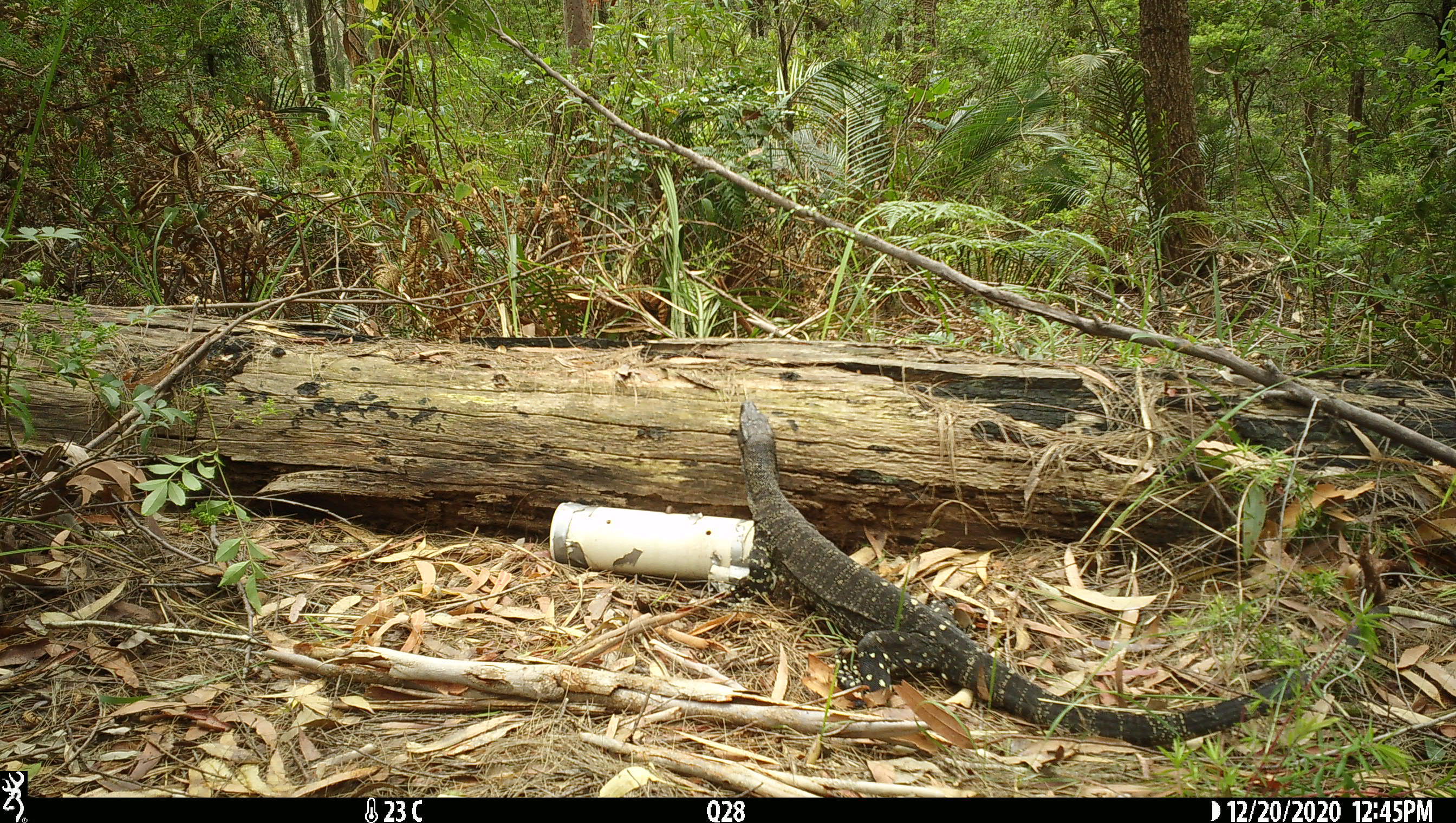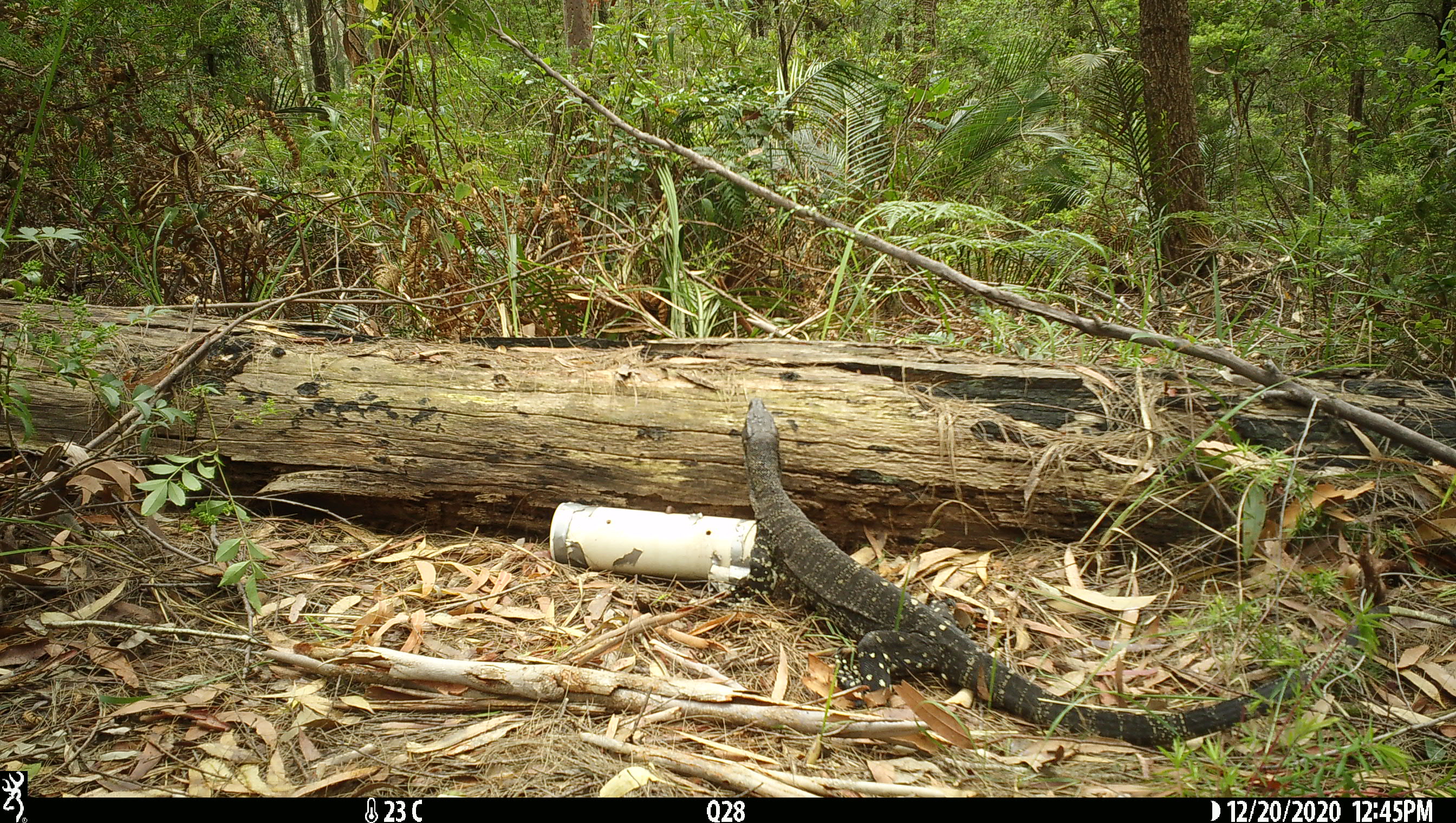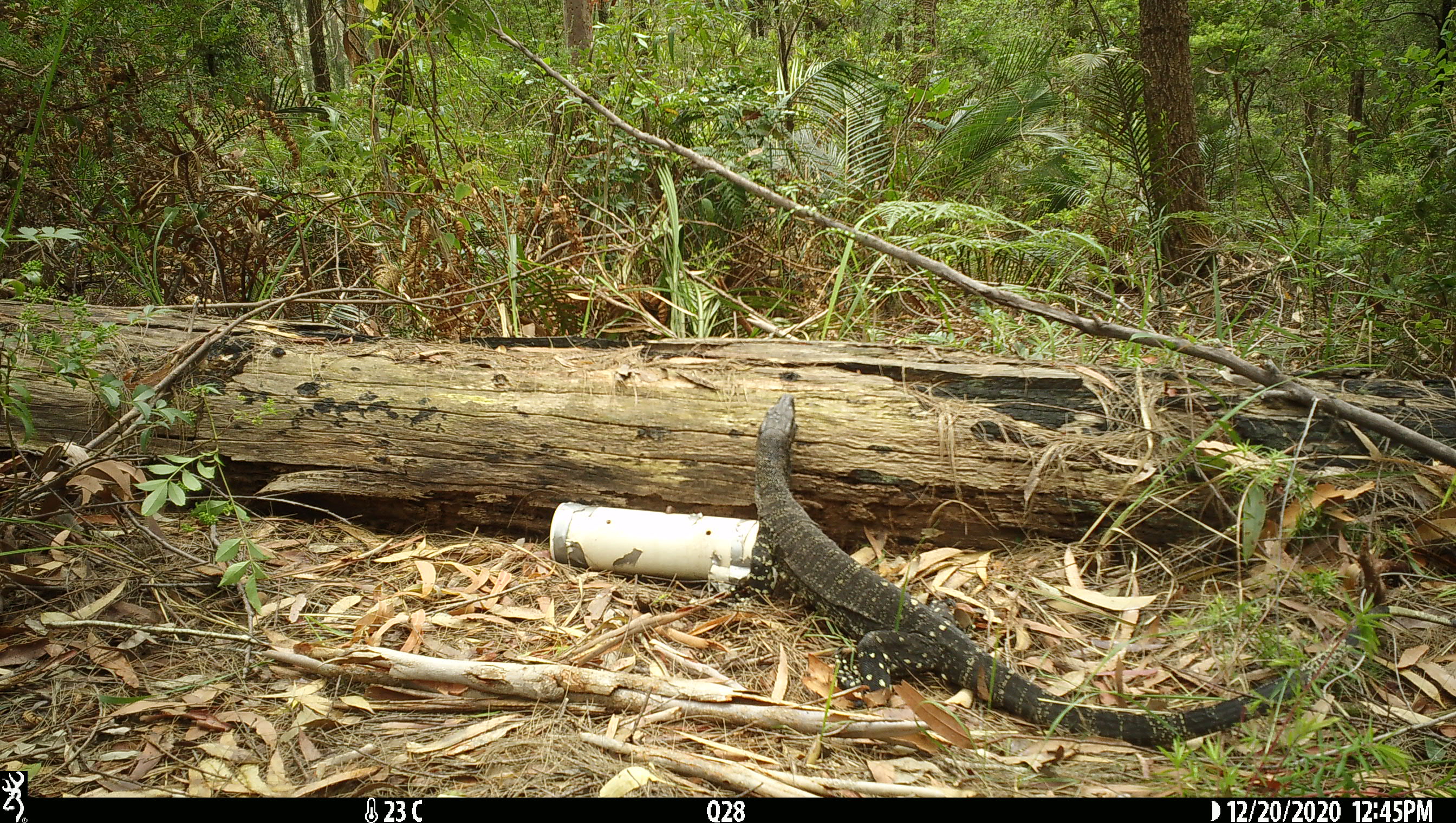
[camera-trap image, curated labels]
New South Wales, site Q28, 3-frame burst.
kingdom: Animalia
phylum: Chordata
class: Reptilia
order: Squamata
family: Varanidae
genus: Varanus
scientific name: Varanus varius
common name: lace monitor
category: goanna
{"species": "goanna (lace monitor) (Varanus varius)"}